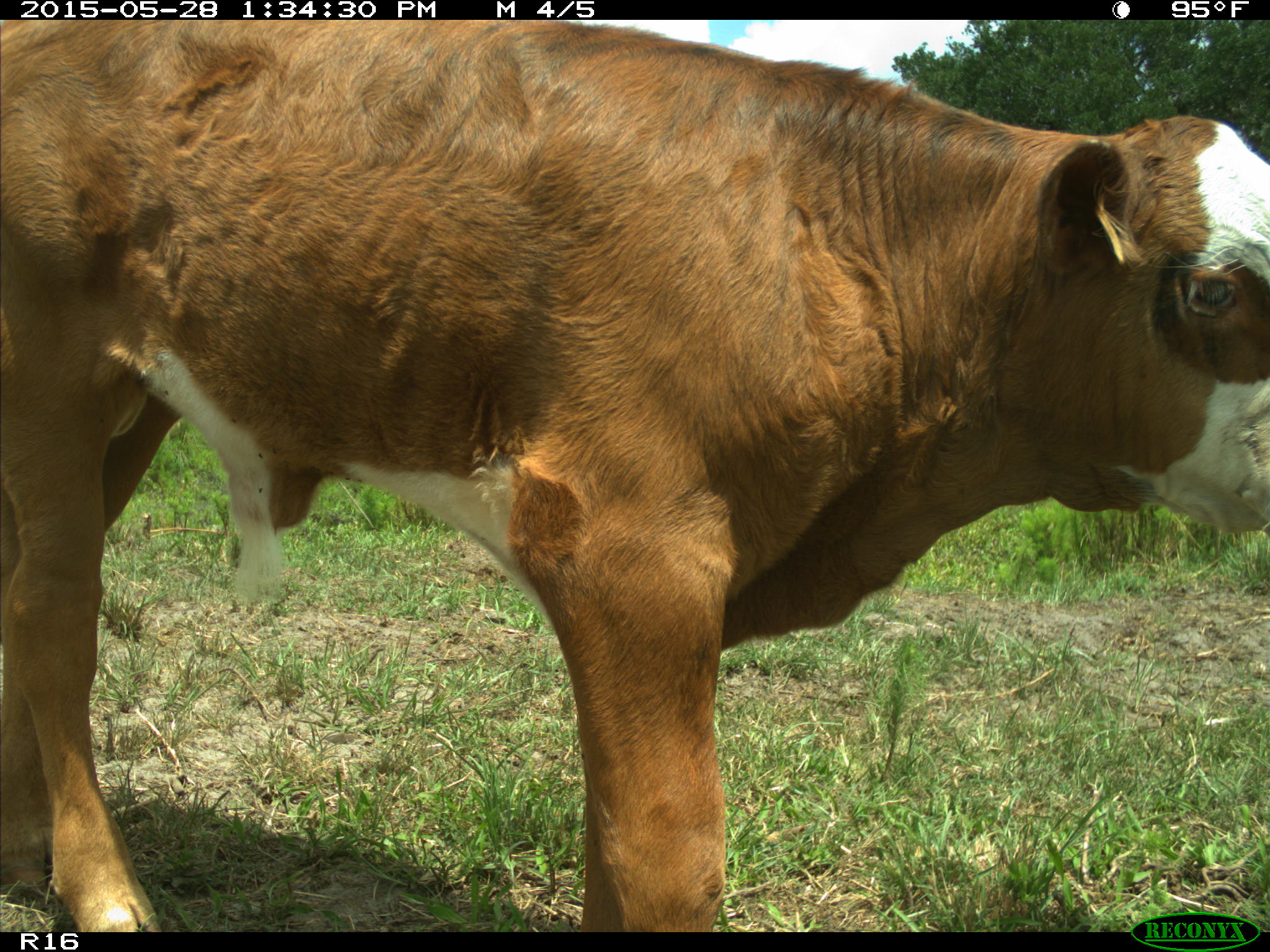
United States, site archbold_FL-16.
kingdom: Animalia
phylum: Chordata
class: Mammalia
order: Artiodactyla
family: Bovidae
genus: Bos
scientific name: Bos taurus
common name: domestic cow